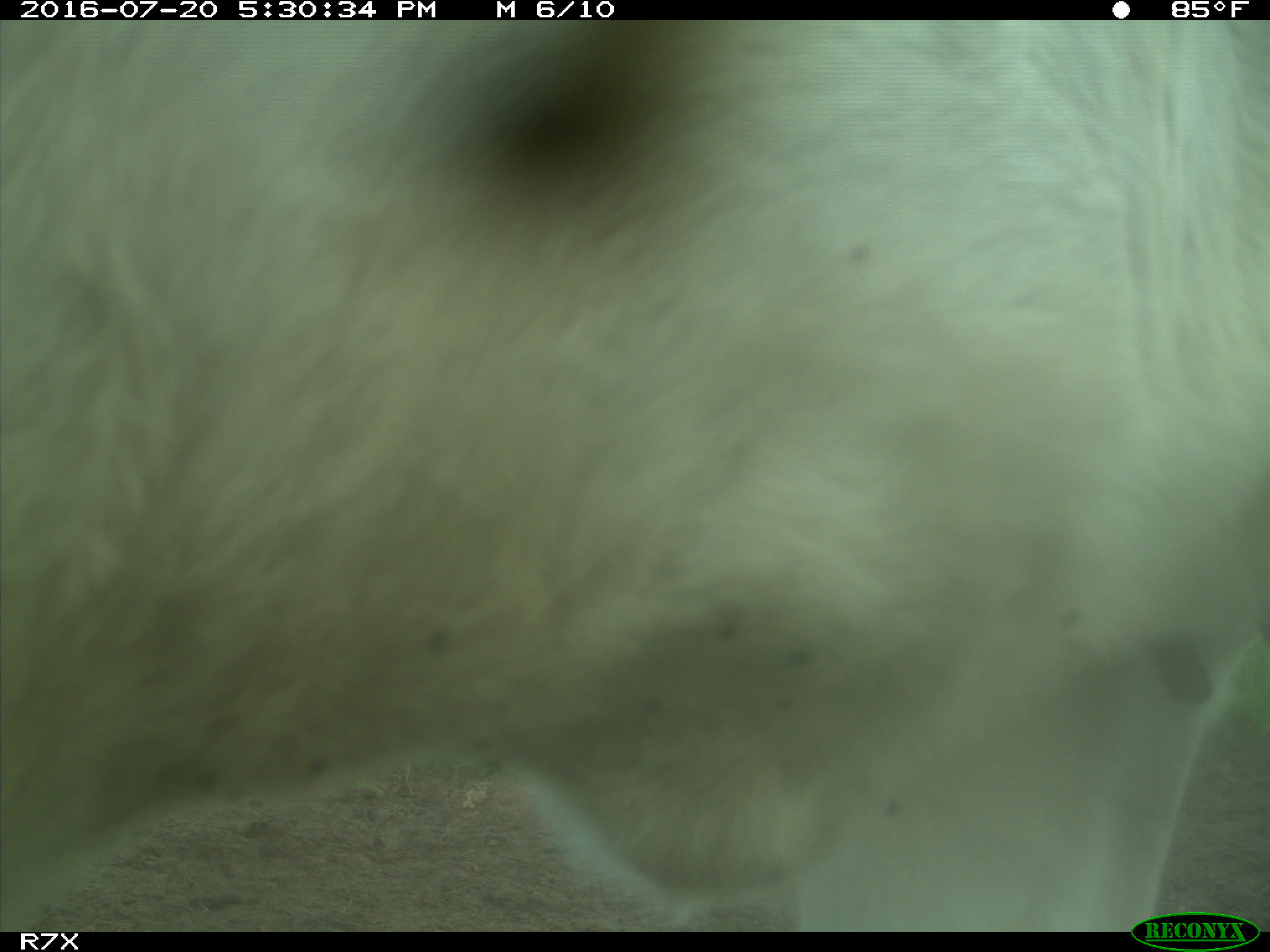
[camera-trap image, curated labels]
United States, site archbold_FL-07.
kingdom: Animalia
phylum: Chordata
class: Mammalia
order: Artiodactyla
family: Bovidae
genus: Bos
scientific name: Bos taurus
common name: domestic cow